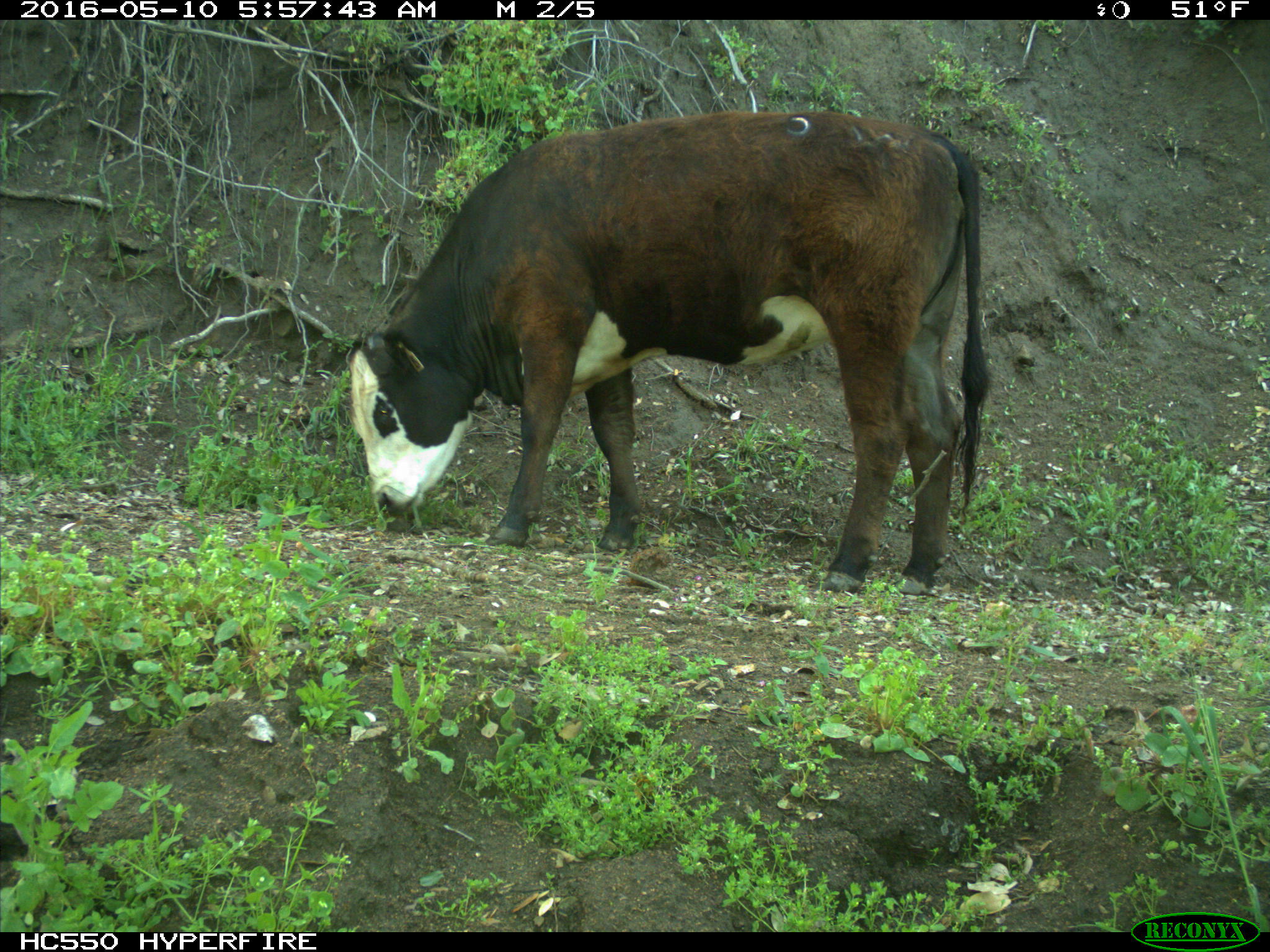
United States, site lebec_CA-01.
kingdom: Animalia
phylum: Chordata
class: Mammalia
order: Artiodactyla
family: Bovidae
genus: Bos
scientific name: Bos taurus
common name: domestic cow